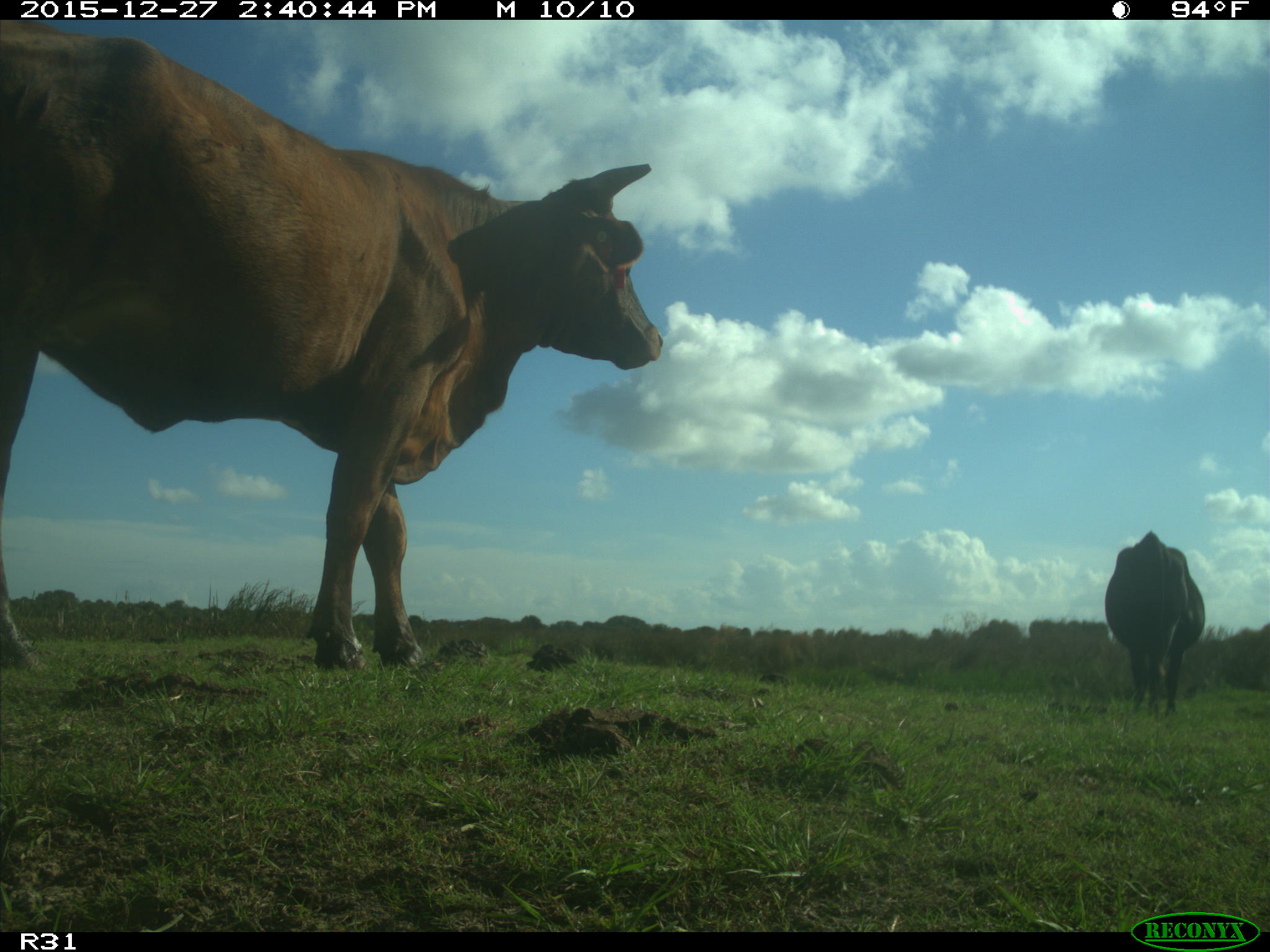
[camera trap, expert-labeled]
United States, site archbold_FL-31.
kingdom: Animalia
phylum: Chordata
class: Mammalia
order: Artiodactyla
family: Bovidae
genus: Bos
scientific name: Bos taurus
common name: domestic cow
Bos taurus (domestic cow).